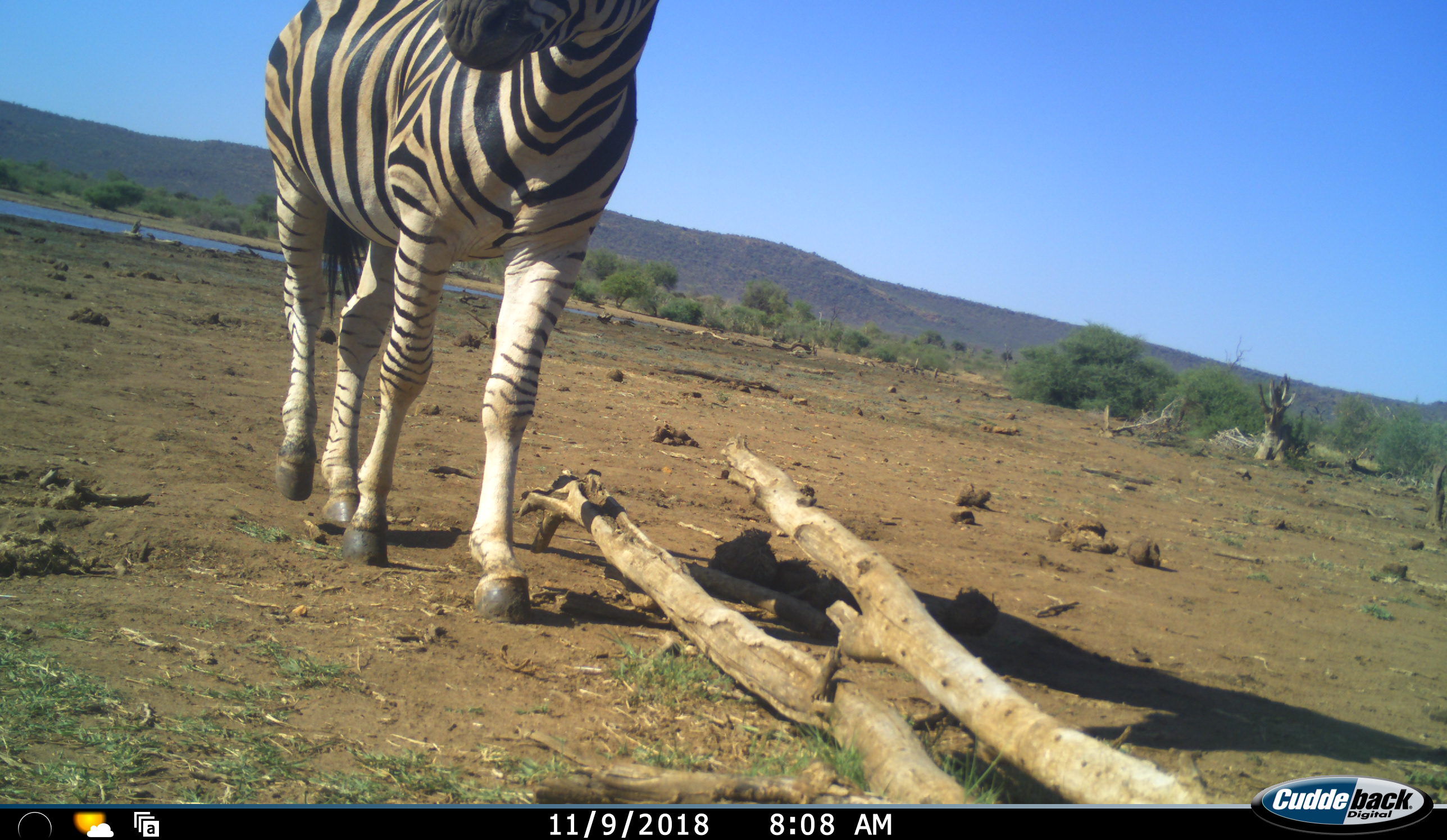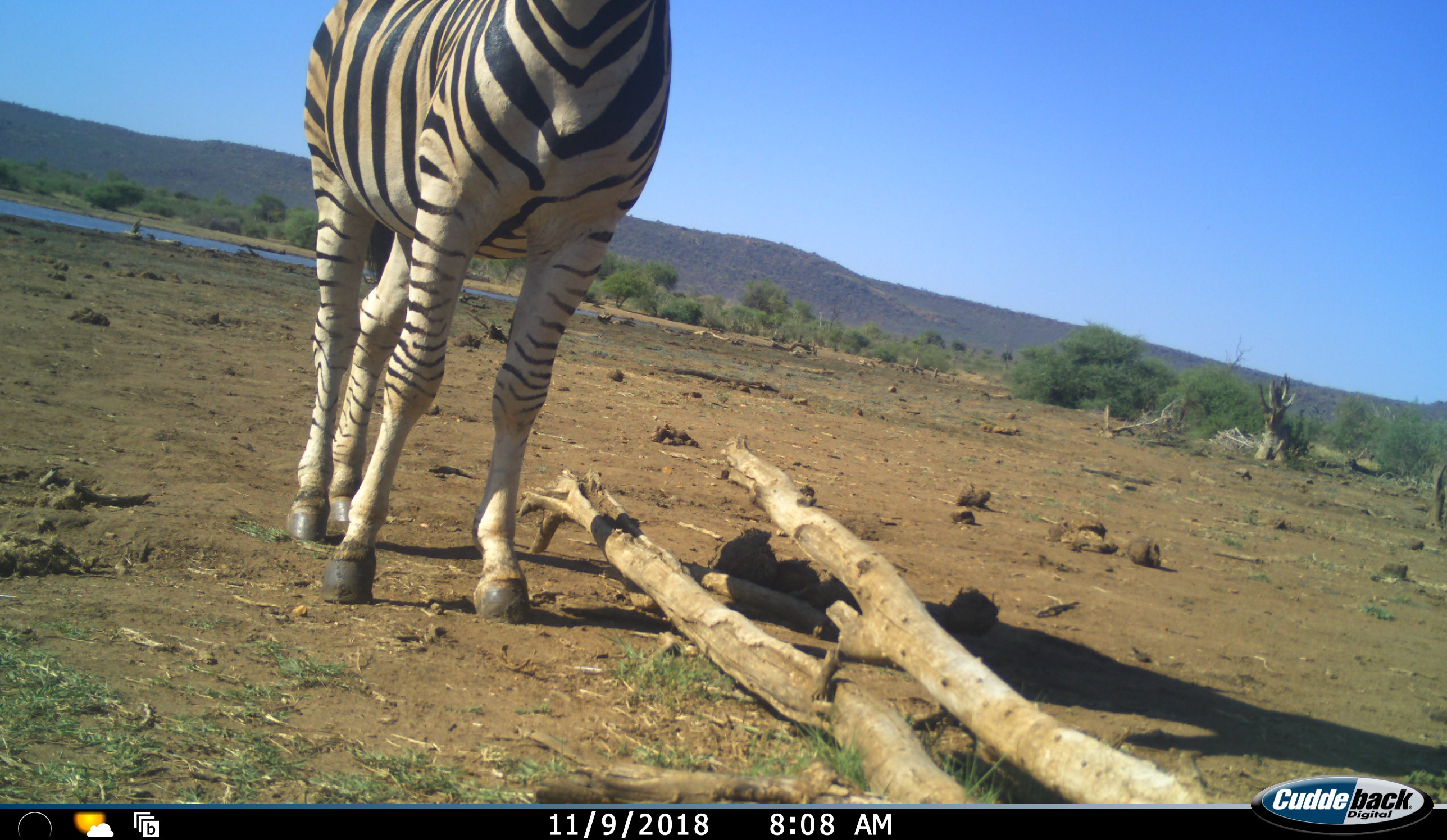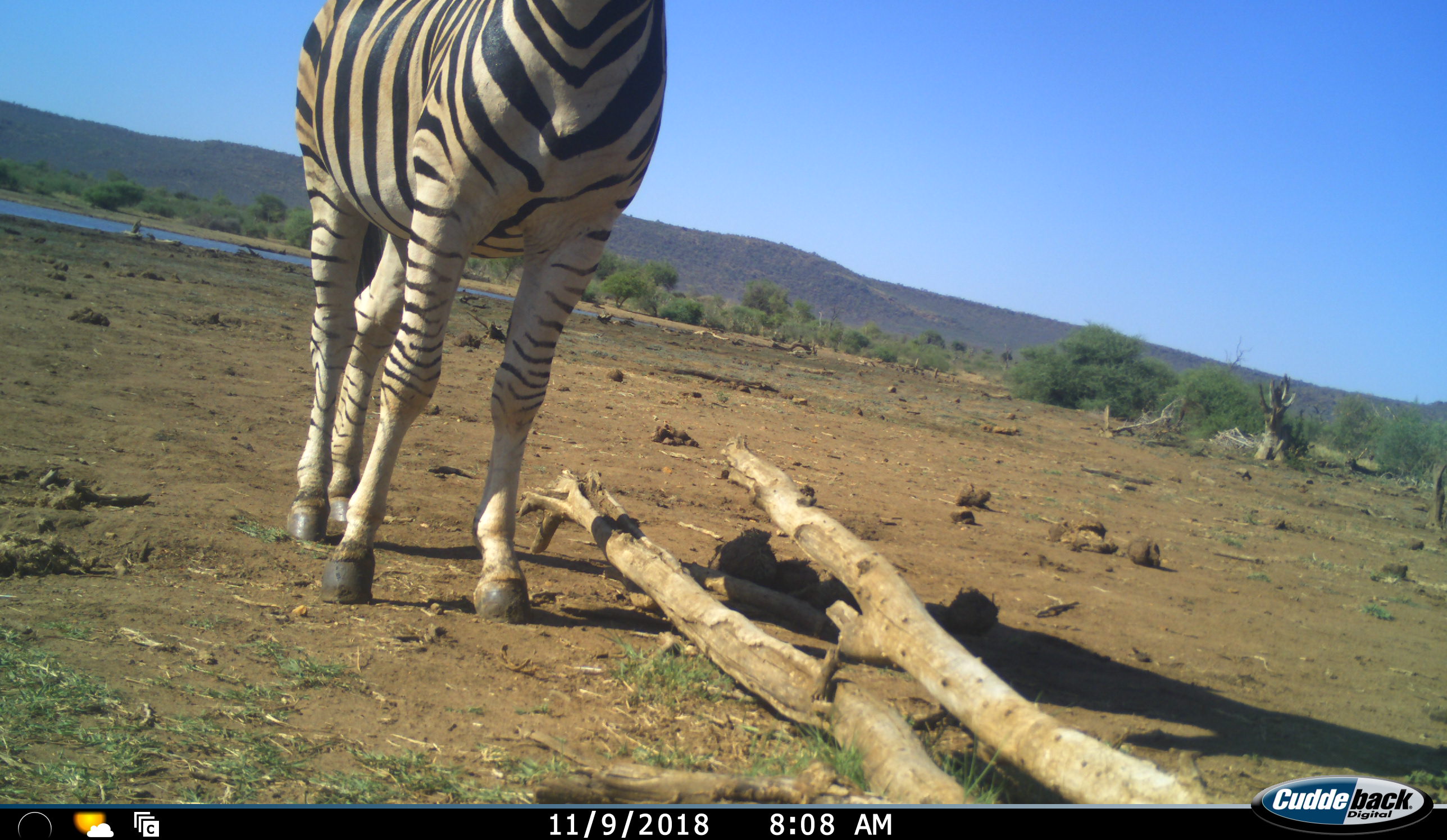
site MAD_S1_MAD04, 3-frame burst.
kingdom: Animalia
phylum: Chordata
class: Mammalia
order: Perissodactyla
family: Equidae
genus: Equus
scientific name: Equus quagga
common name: plains zebra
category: zebraplains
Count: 1.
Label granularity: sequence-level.